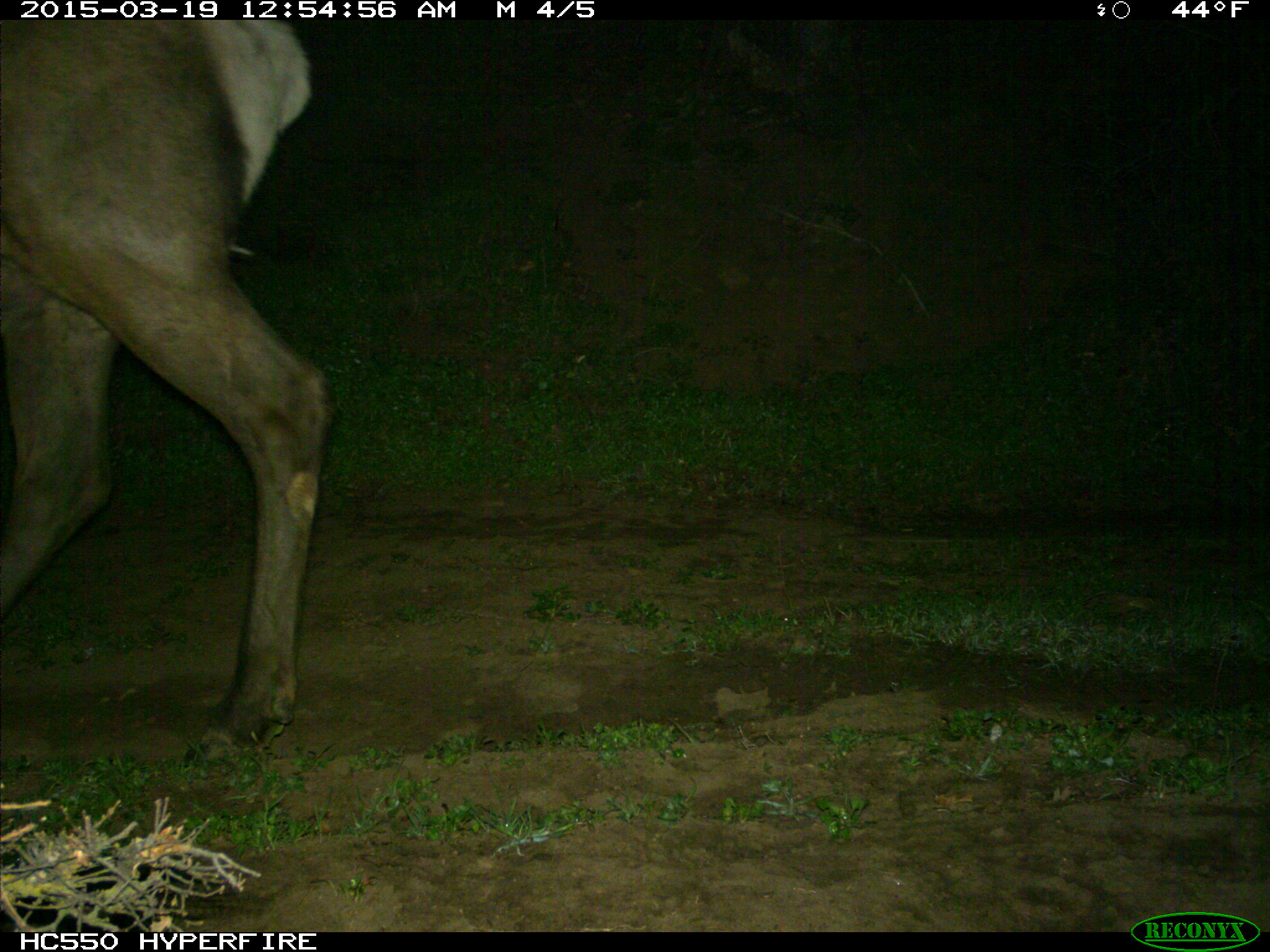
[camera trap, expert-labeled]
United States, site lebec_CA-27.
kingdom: Animalia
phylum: Chordata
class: Mammalia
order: Artiodactyla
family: Cervidae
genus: Cervus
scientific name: Cervus canadensis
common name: elk